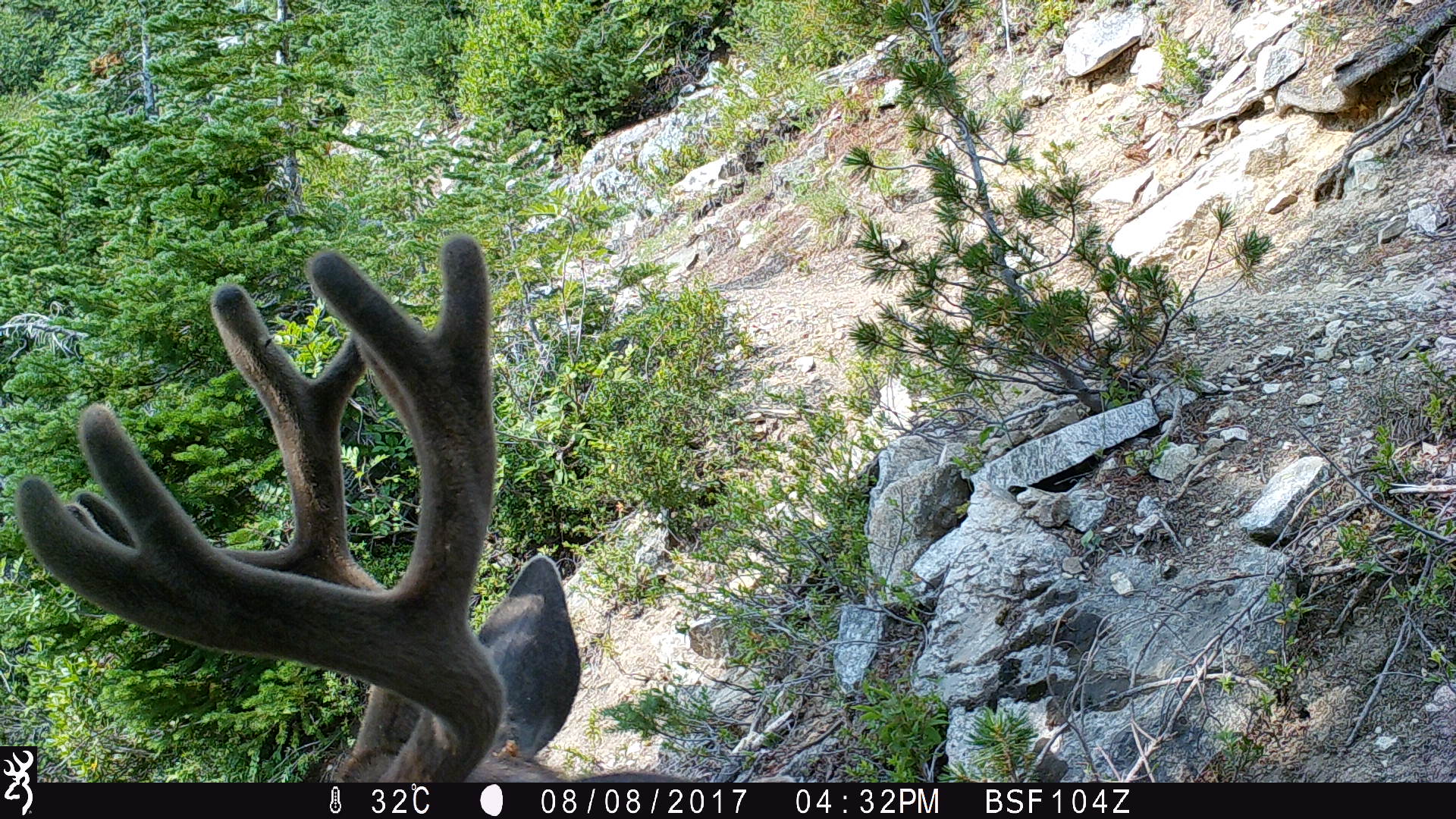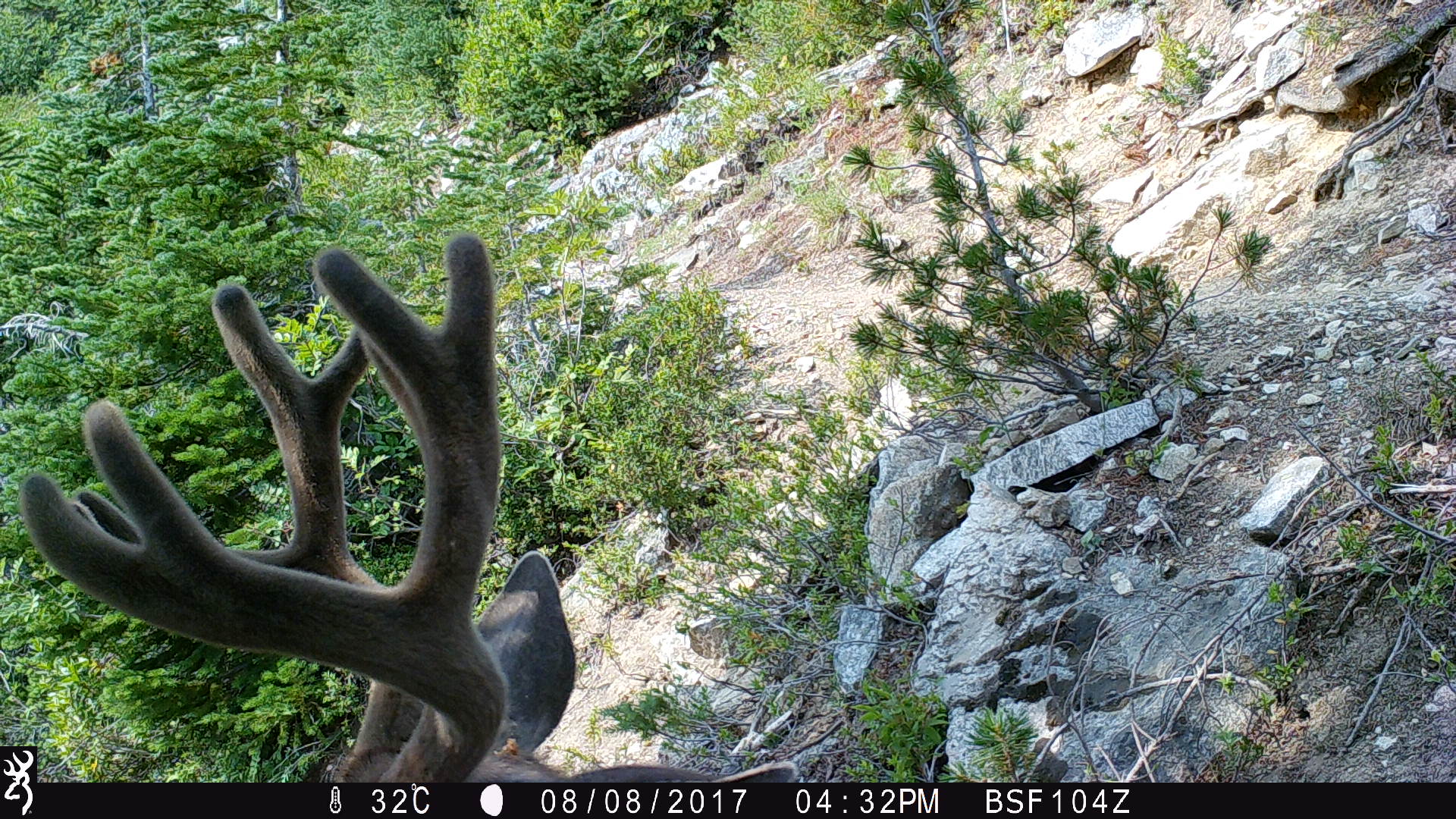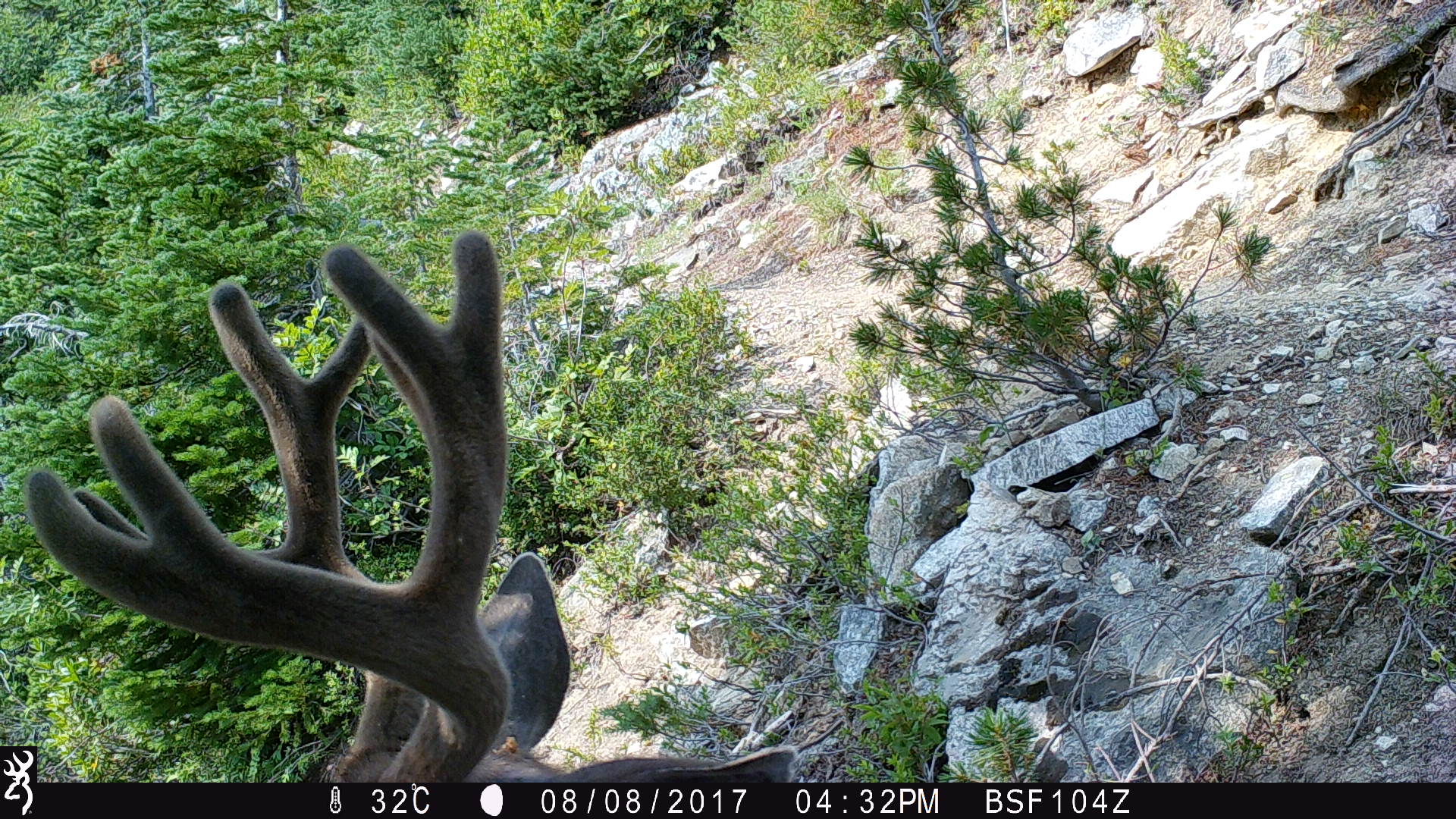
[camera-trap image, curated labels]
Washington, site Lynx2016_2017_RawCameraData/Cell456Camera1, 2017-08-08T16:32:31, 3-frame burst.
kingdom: Animalia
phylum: Chordata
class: Mammalia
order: Artiodactyla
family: Cervidae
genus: Odocoileus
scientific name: Odocoileus hemionus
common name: mule deer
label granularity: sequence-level